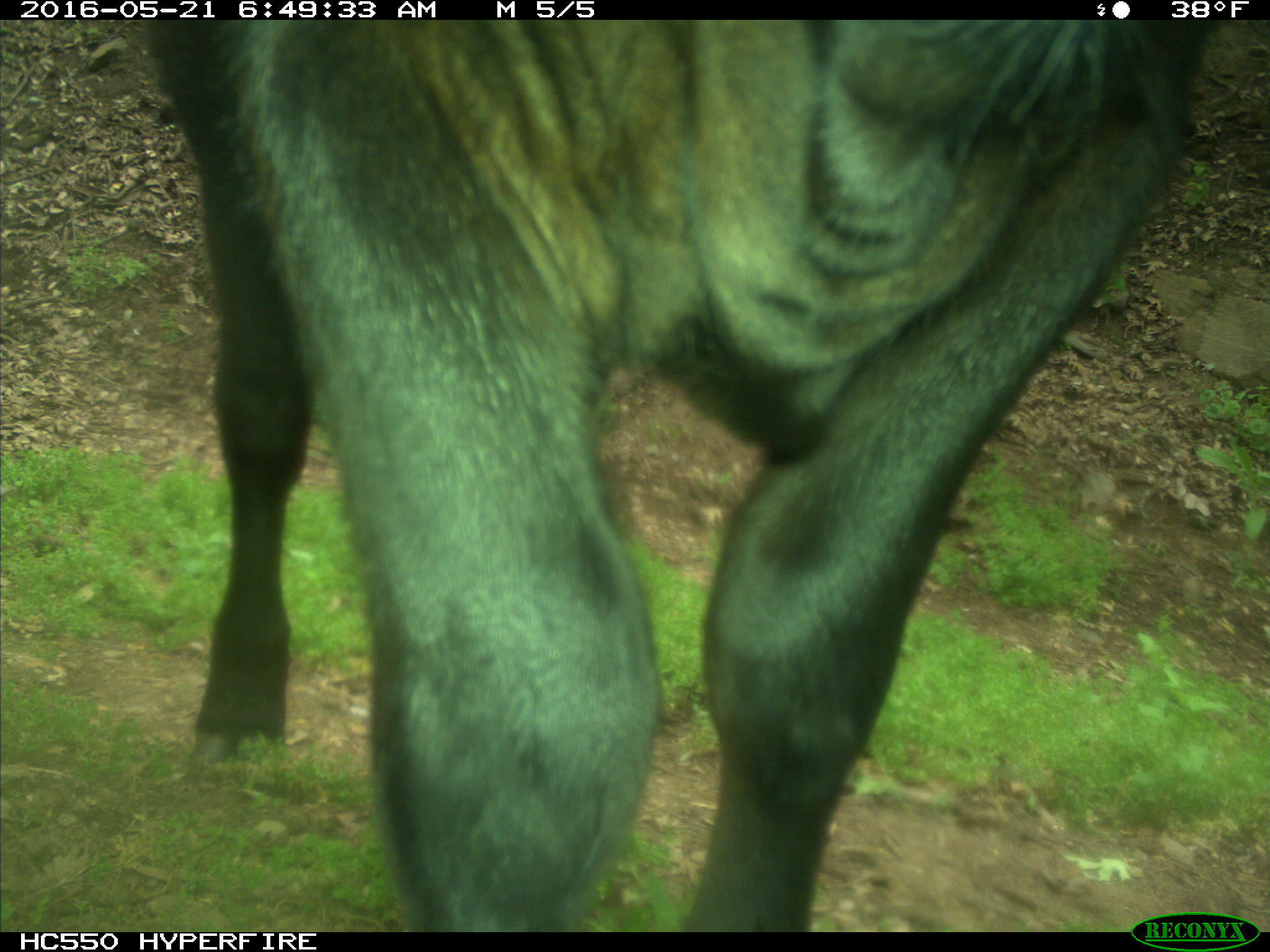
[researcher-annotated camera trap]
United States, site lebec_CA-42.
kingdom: Animalia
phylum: Chordata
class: Mammalia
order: Artiodactyla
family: Bovidae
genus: Bos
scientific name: Bos taurus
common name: domestic cow